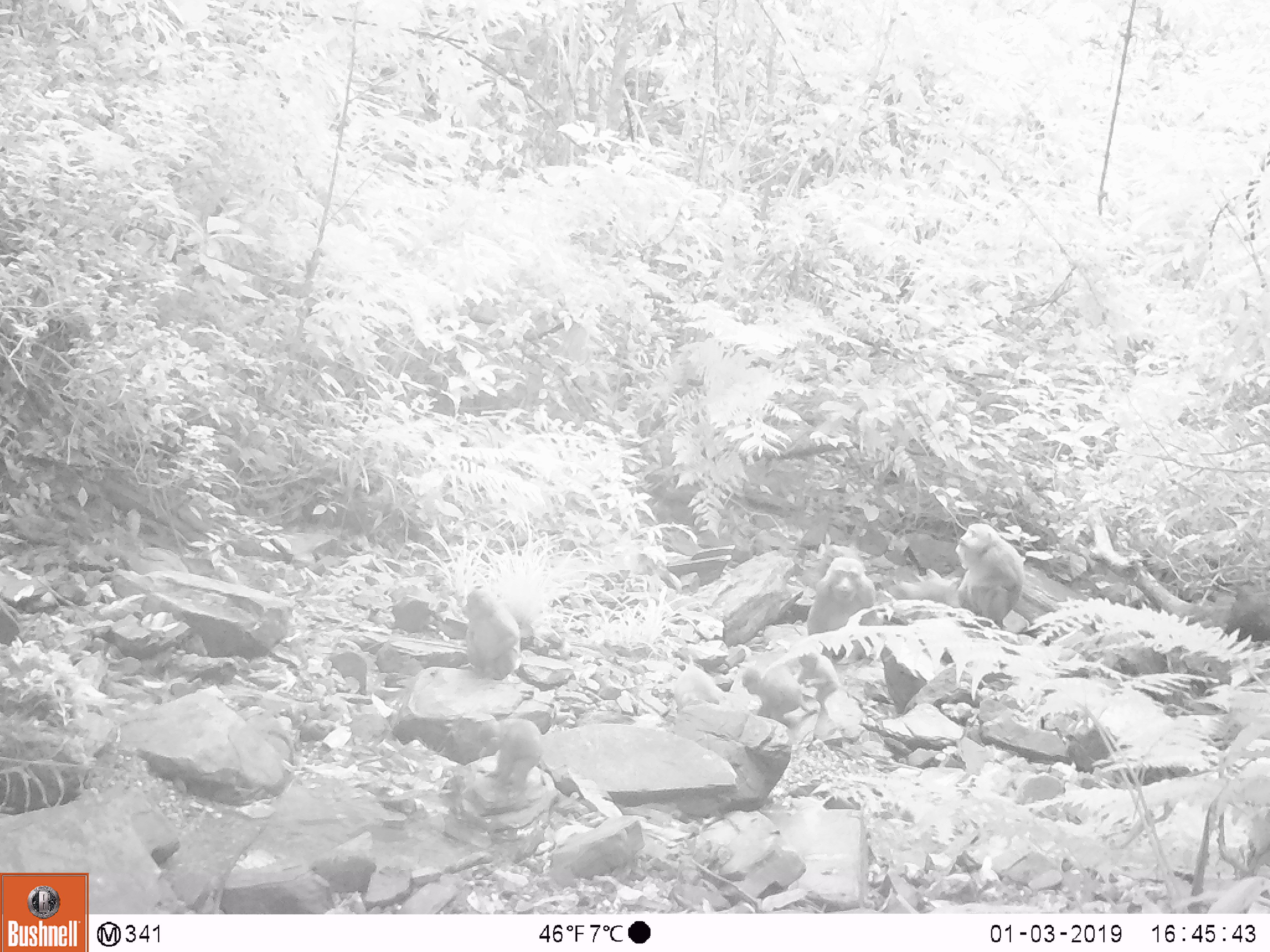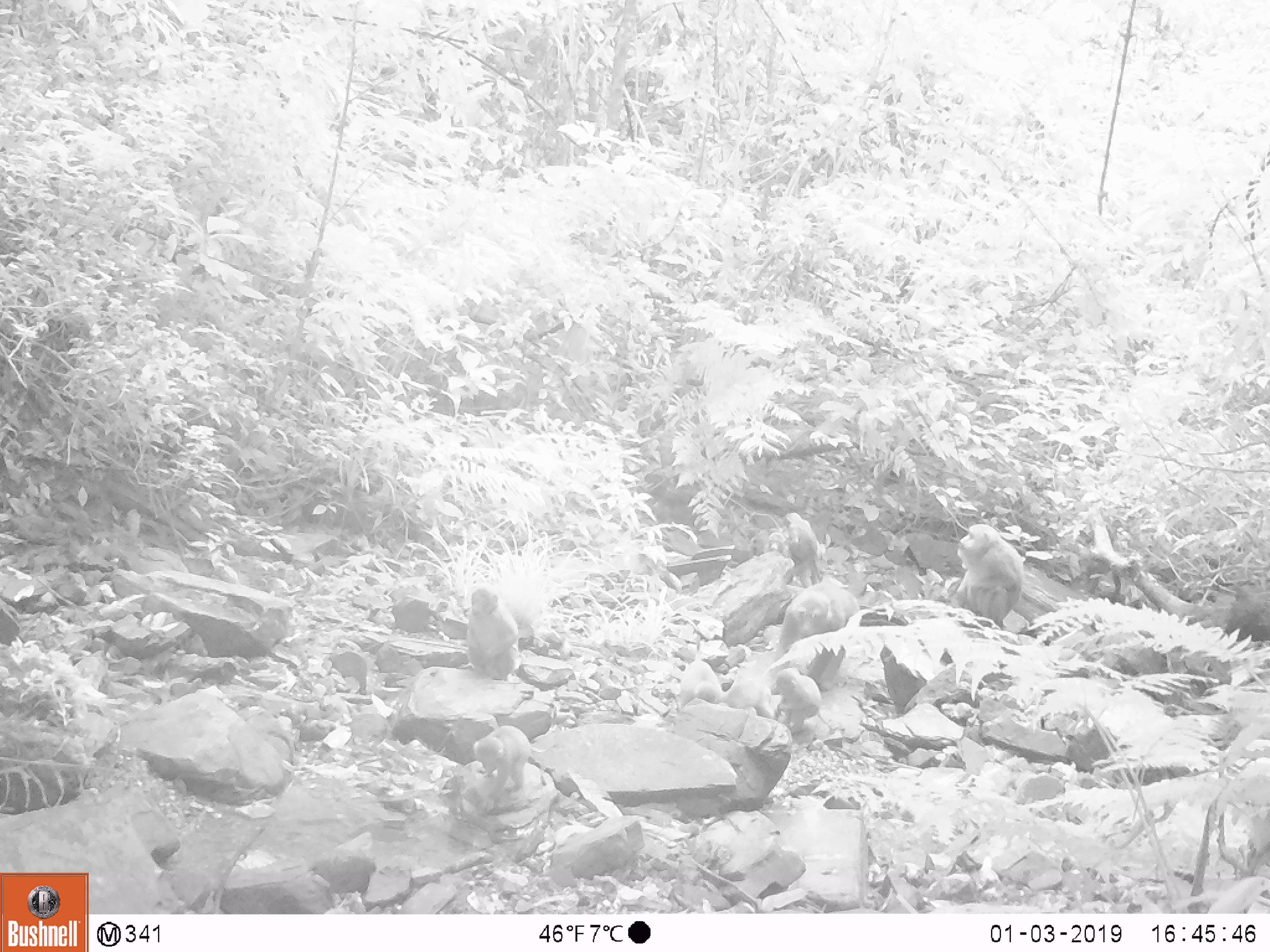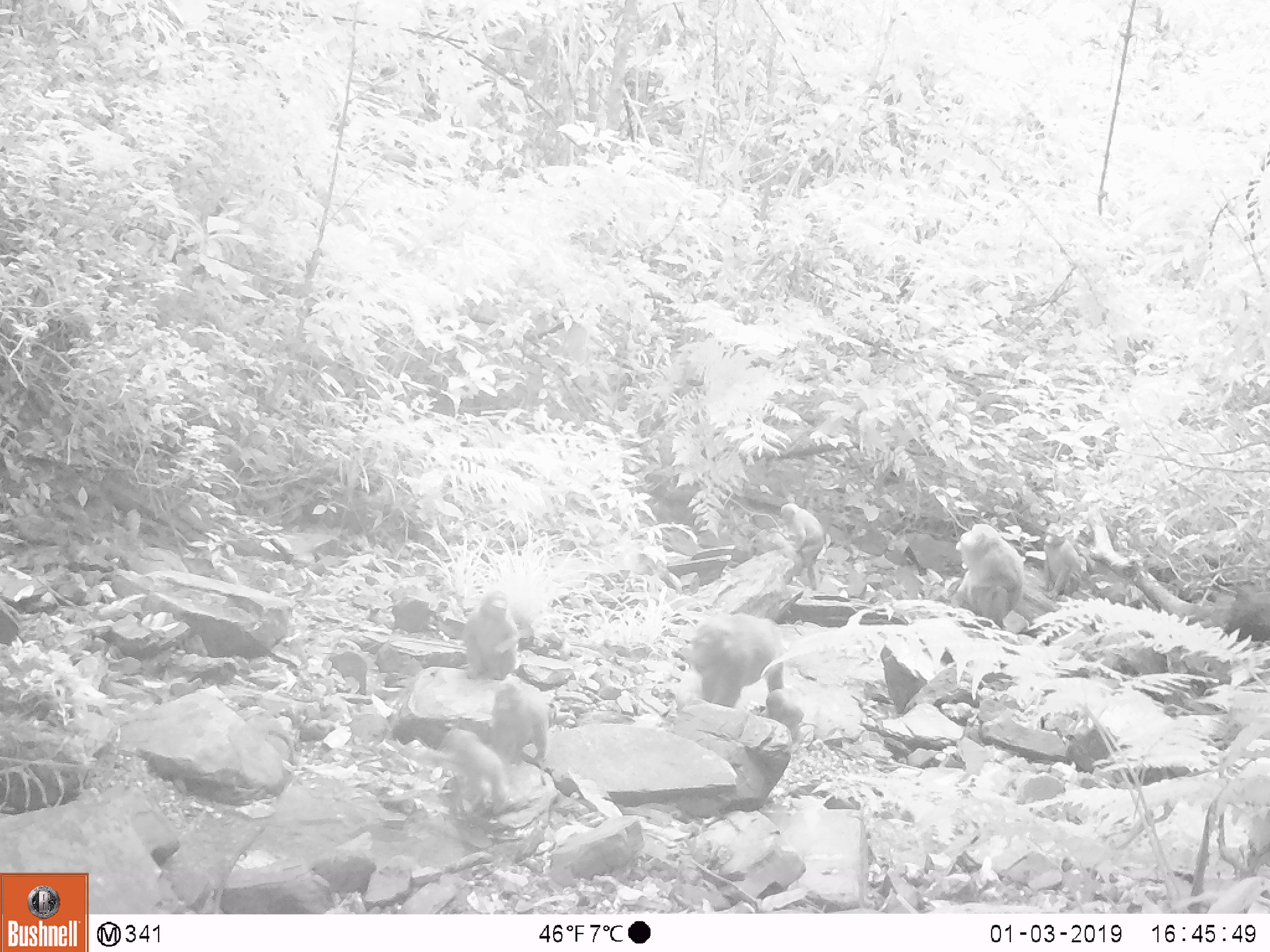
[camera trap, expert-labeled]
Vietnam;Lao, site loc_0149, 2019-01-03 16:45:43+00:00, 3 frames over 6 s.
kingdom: Animalia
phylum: Chordata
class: Mammalia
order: Primates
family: Cercopithecidae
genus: Macaca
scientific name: Macaca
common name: macaques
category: assam or rhesus macaque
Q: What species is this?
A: Assam or rhesus macaque (macaques) (Macaca).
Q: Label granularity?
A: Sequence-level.